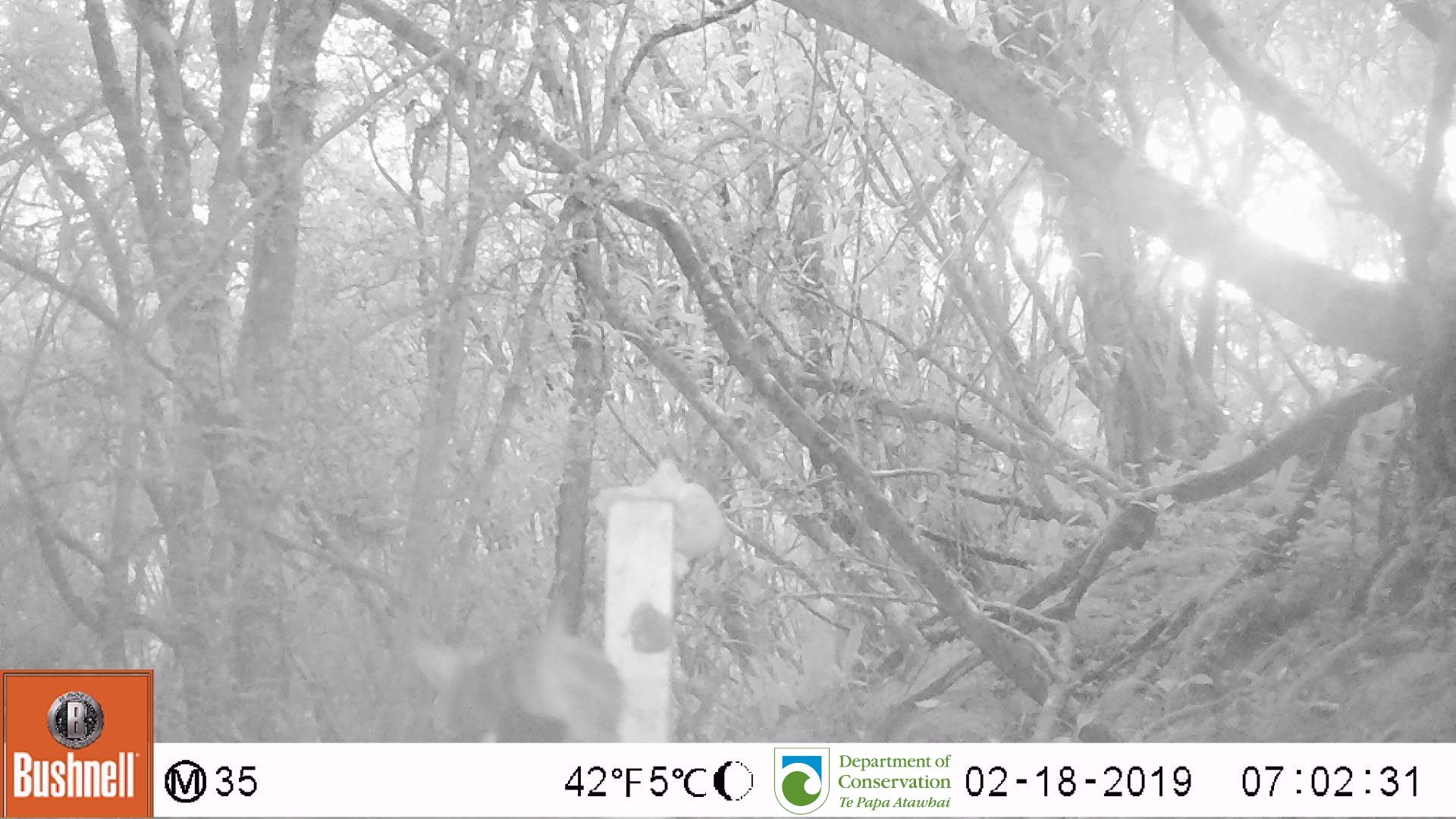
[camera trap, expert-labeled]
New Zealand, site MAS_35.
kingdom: Animalia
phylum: Chordata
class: Mammalia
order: Carnivora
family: Felidae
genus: Felis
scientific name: Felis catus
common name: domestic cat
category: cat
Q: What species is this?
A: Cat (domestic cat) (Felis catus).